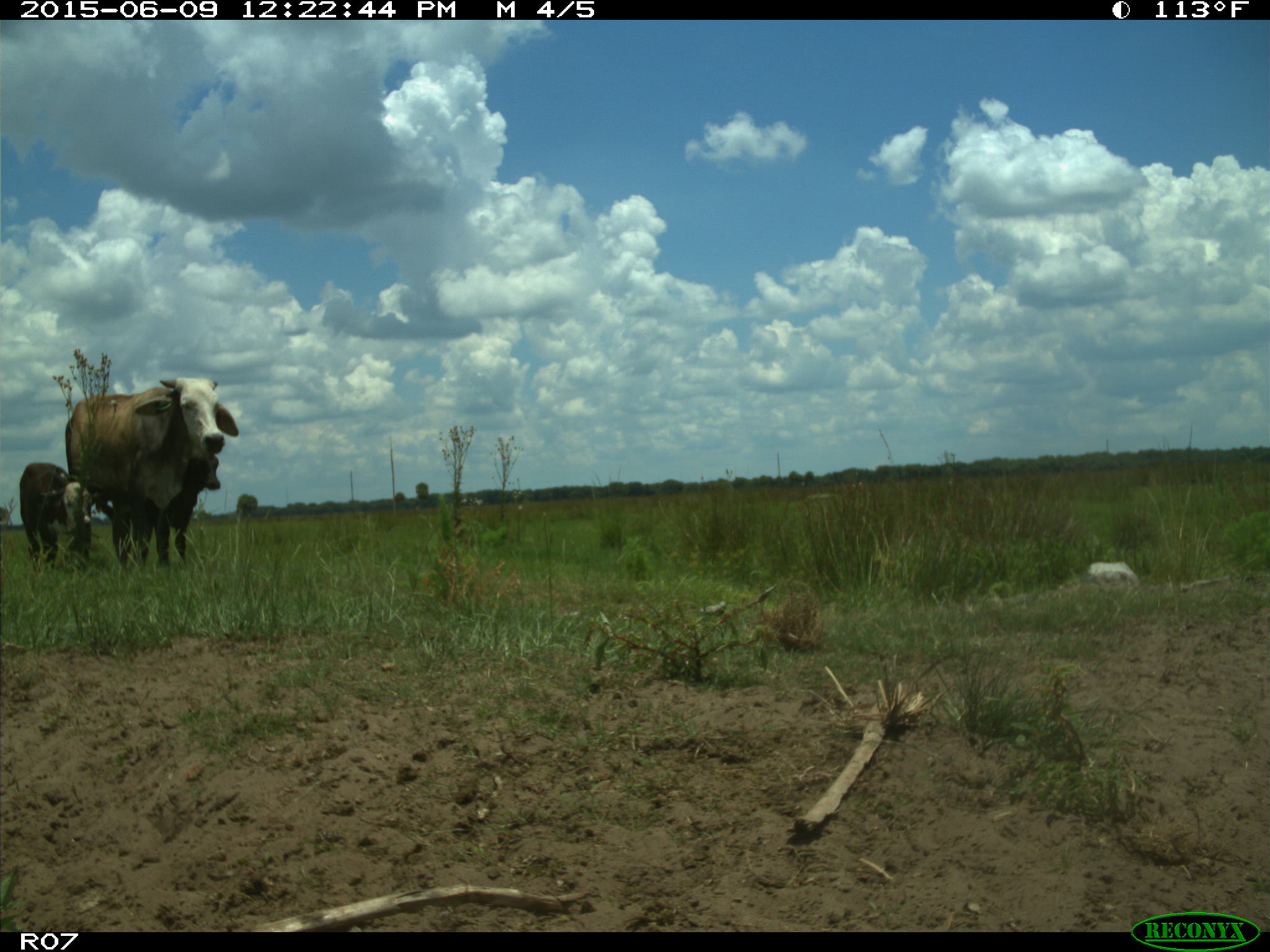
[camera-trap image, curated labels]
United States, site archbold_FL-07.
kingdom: Animalia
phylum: Chordata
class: Mammalia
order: Artiodactyla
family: Bovidae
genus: Bos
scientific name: Bos taurus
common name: domestic cow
Bos taurus (domestic cow).